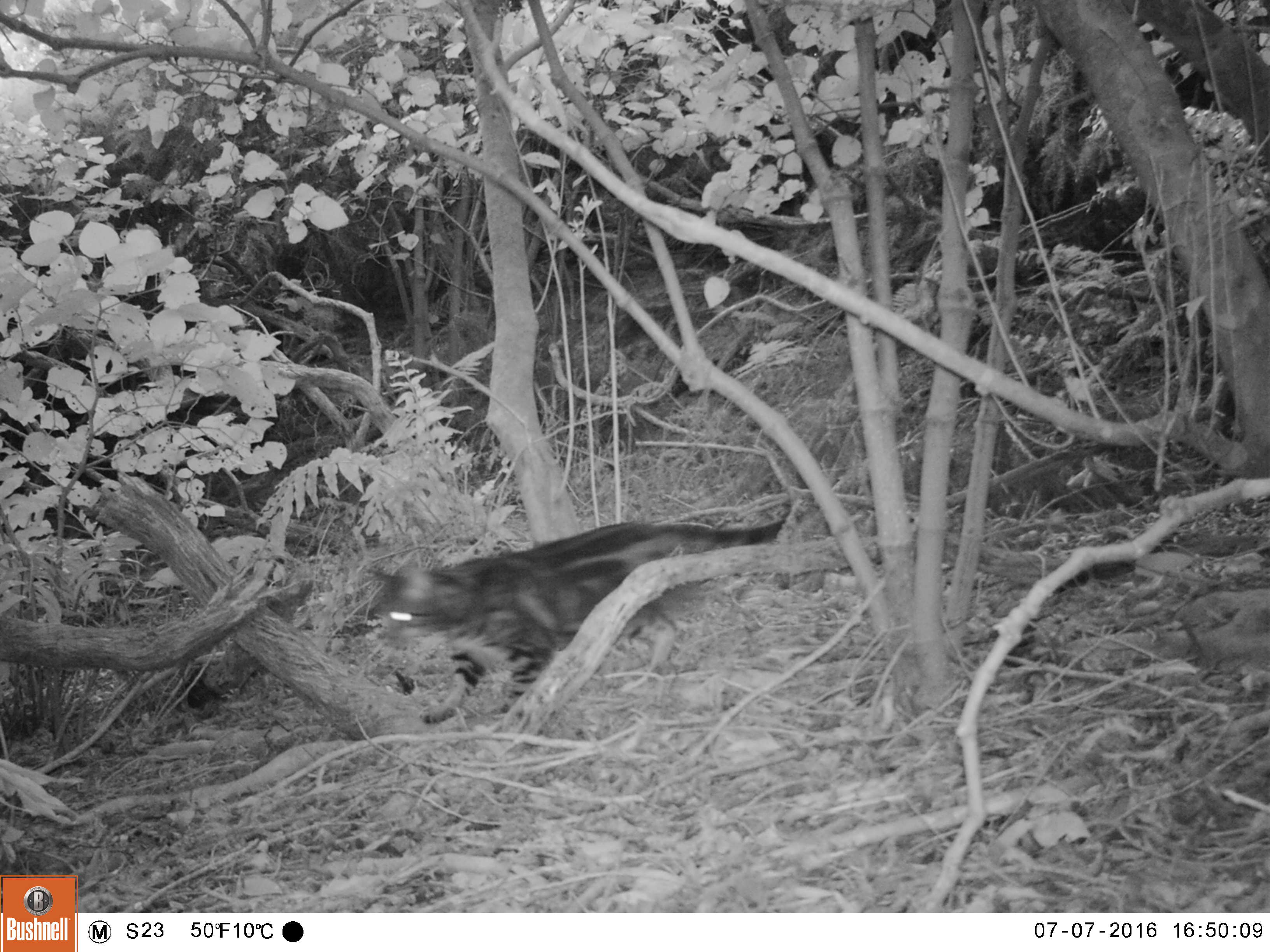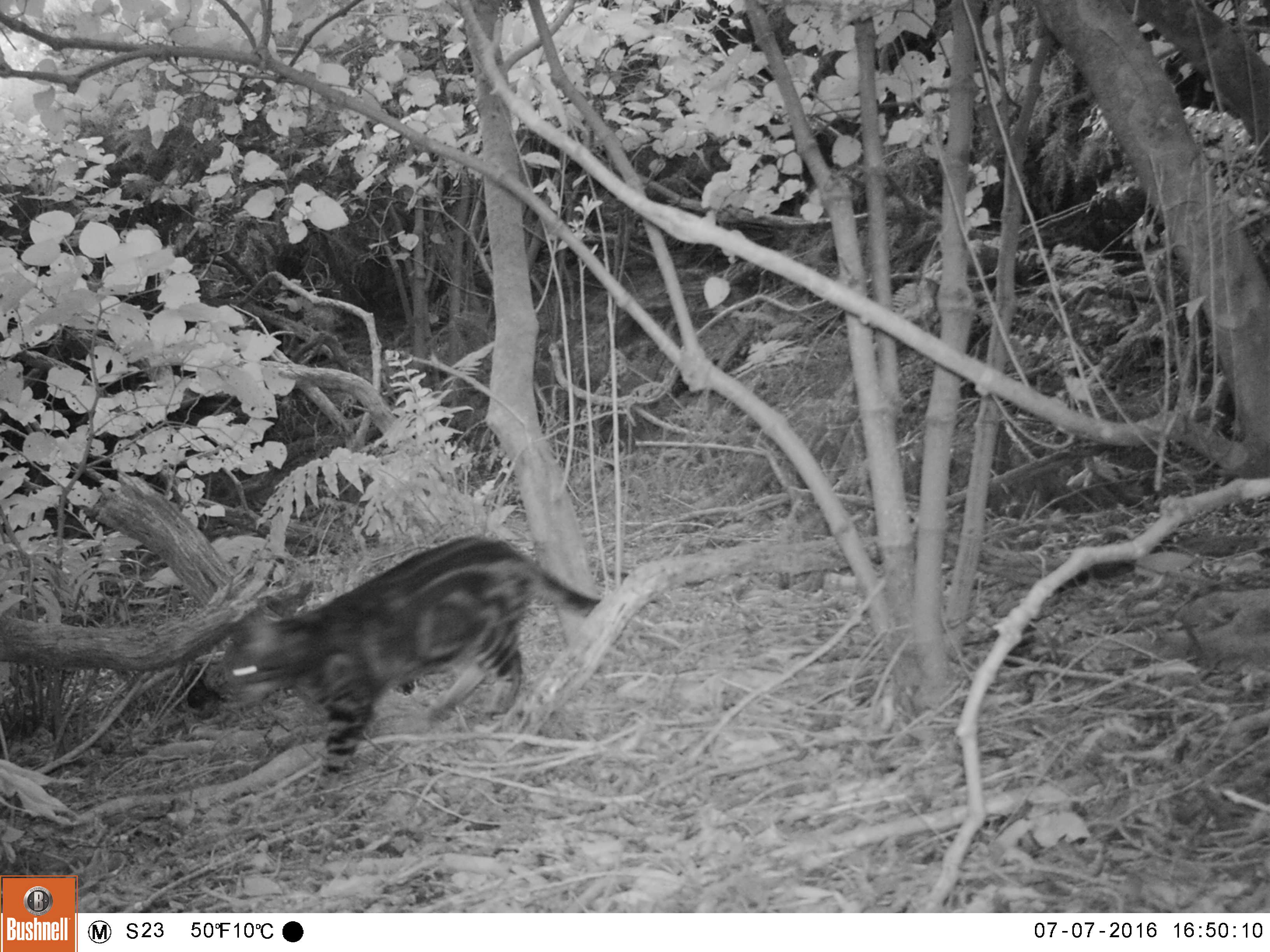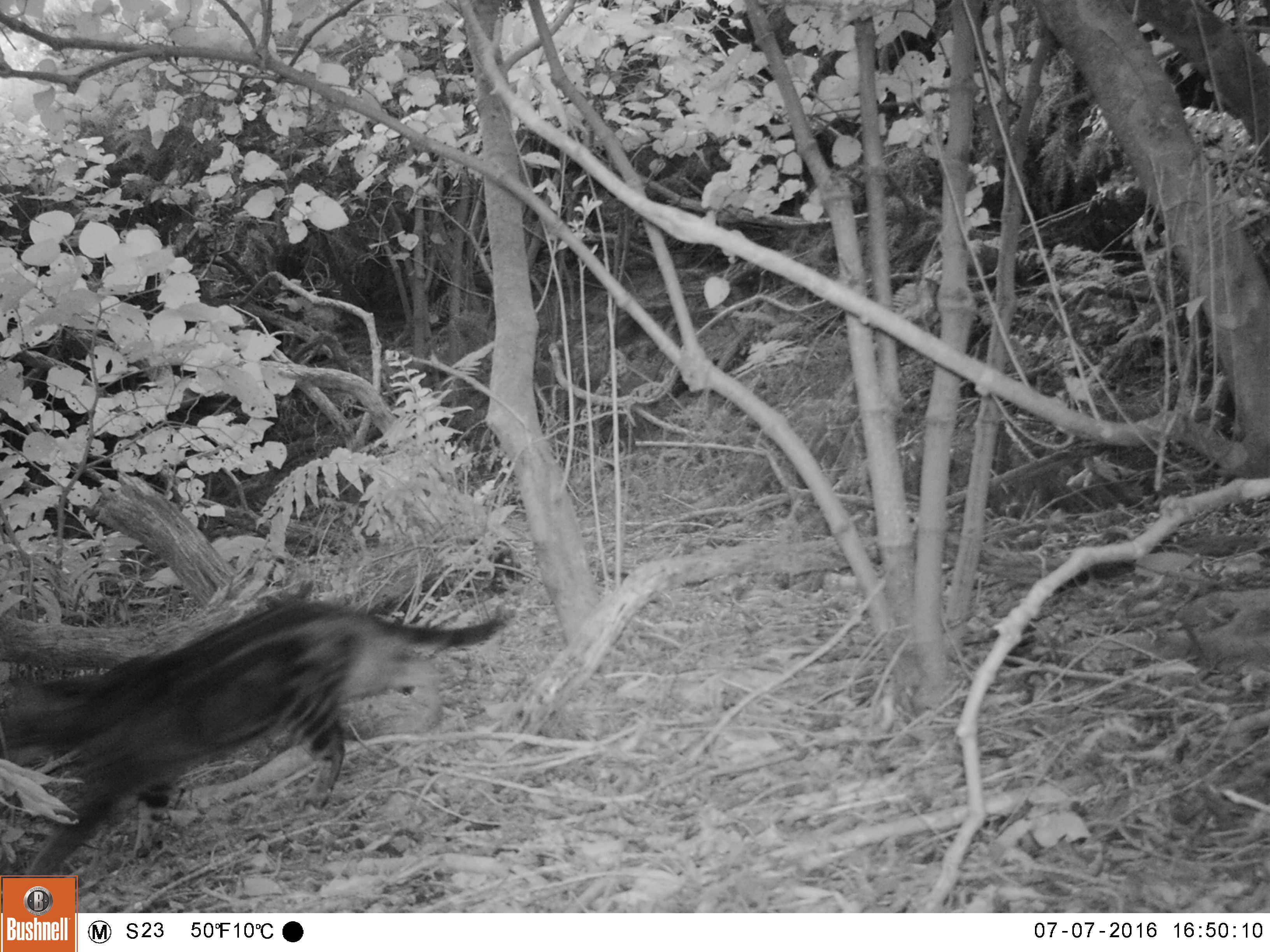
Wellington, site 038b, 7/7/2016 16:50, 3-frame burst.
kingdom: Animalia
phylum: Chordata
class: Mammalia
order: Carnivora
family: Felidae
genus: Felis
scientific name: Felis catus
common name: cat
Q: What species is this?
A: Cat (Felis catus).